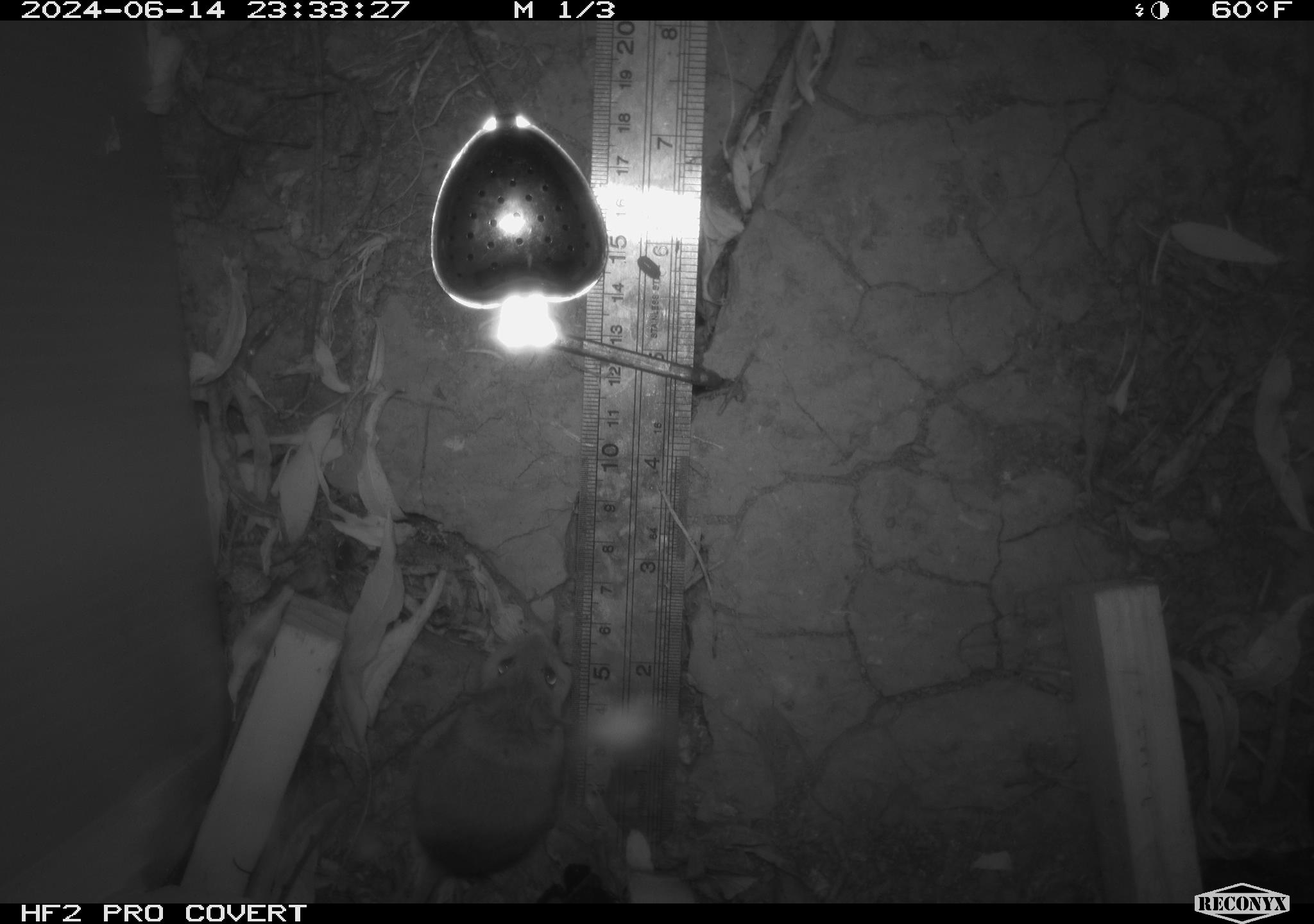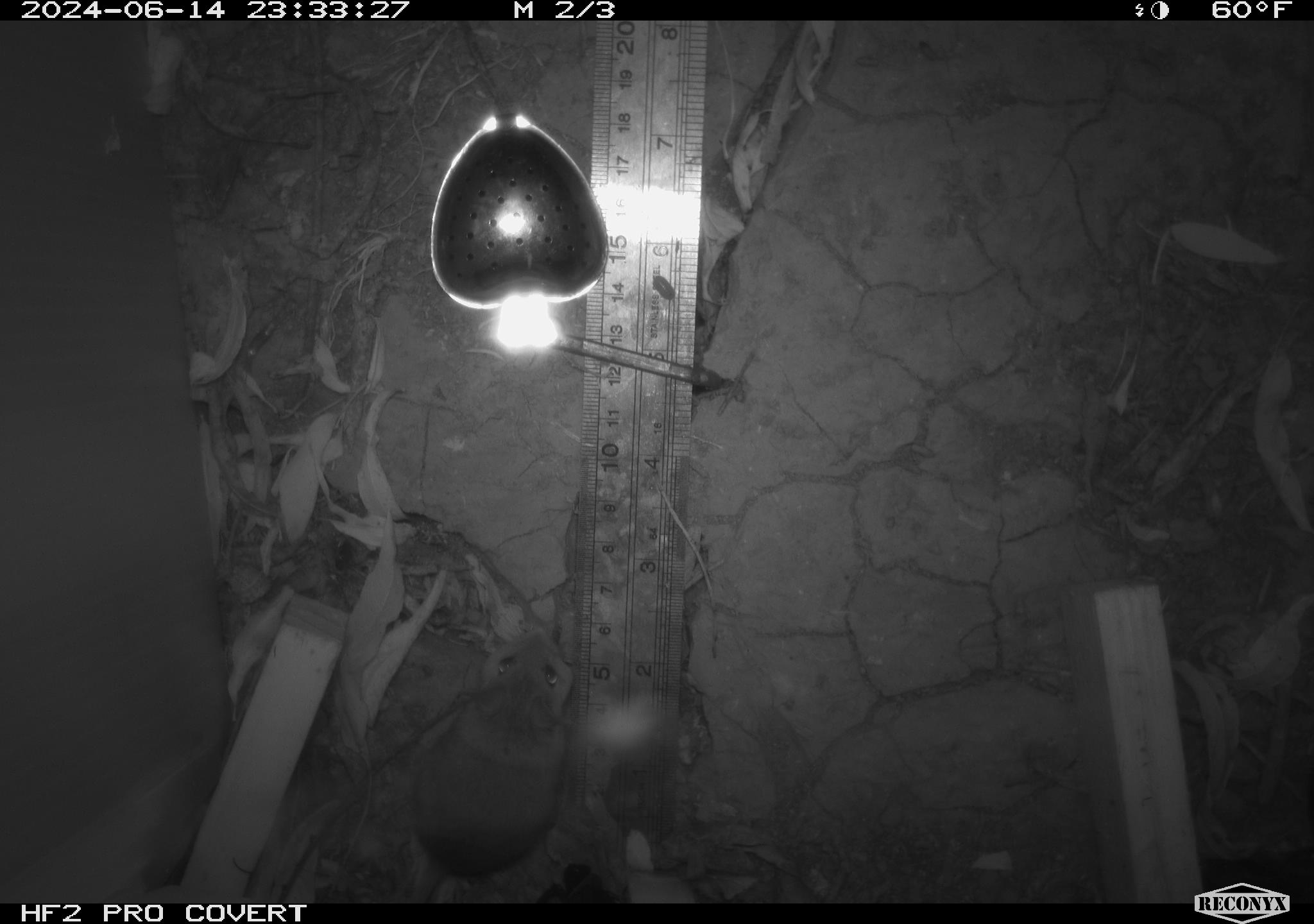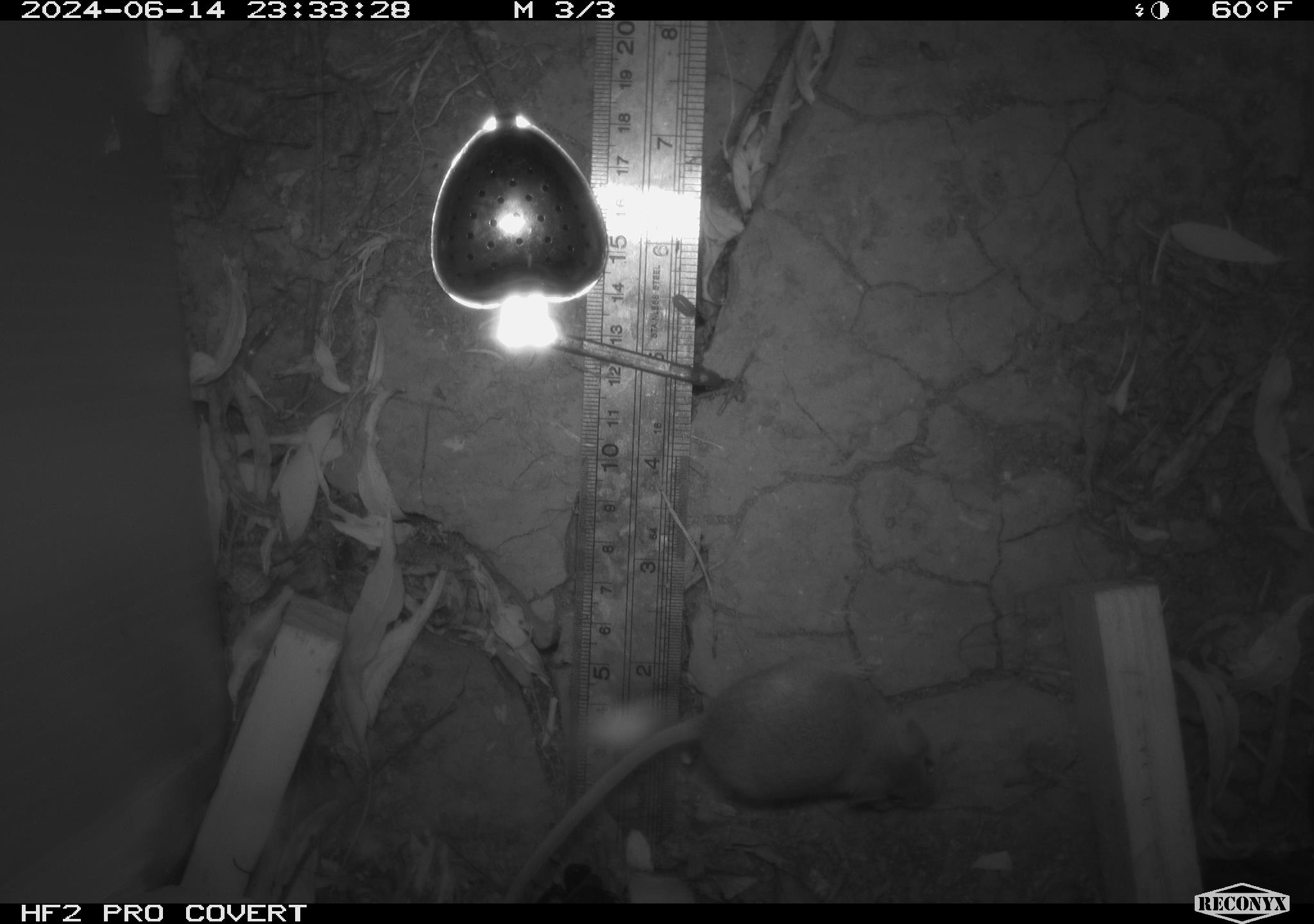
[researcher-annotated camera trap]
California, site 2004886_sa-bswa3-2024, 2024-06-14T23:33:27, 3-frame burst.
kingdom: Animalia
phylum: Chordata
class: Mammalia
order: Rodentia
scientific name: Rodentia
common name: mouse species